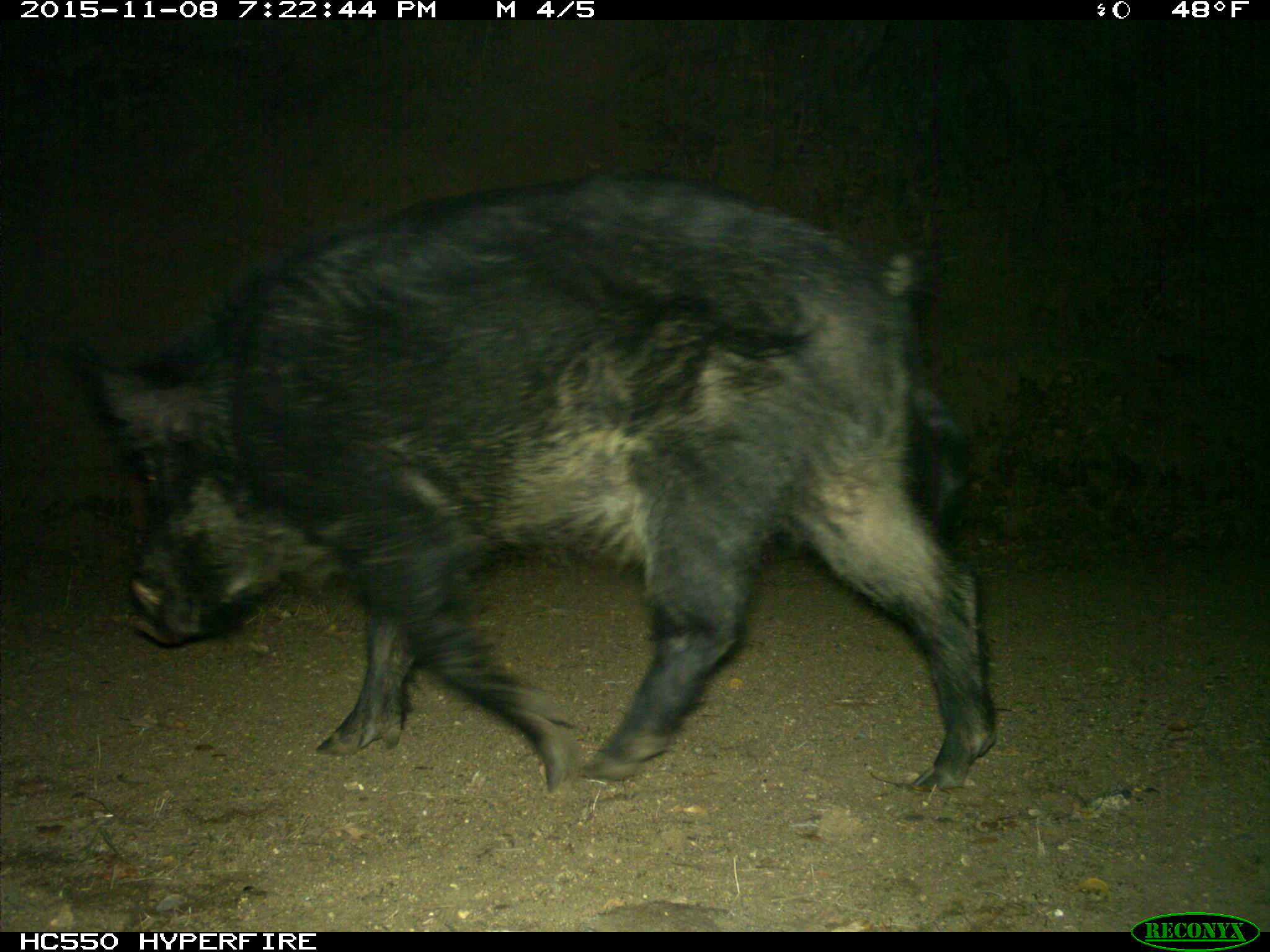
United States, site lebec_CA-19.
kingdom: Animalia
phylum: Chordata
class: Mammalia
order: Artiodactyla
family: Suidae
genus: Sus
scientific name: Sus scrofa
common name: wild boar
Sus scrofa (wild boar).